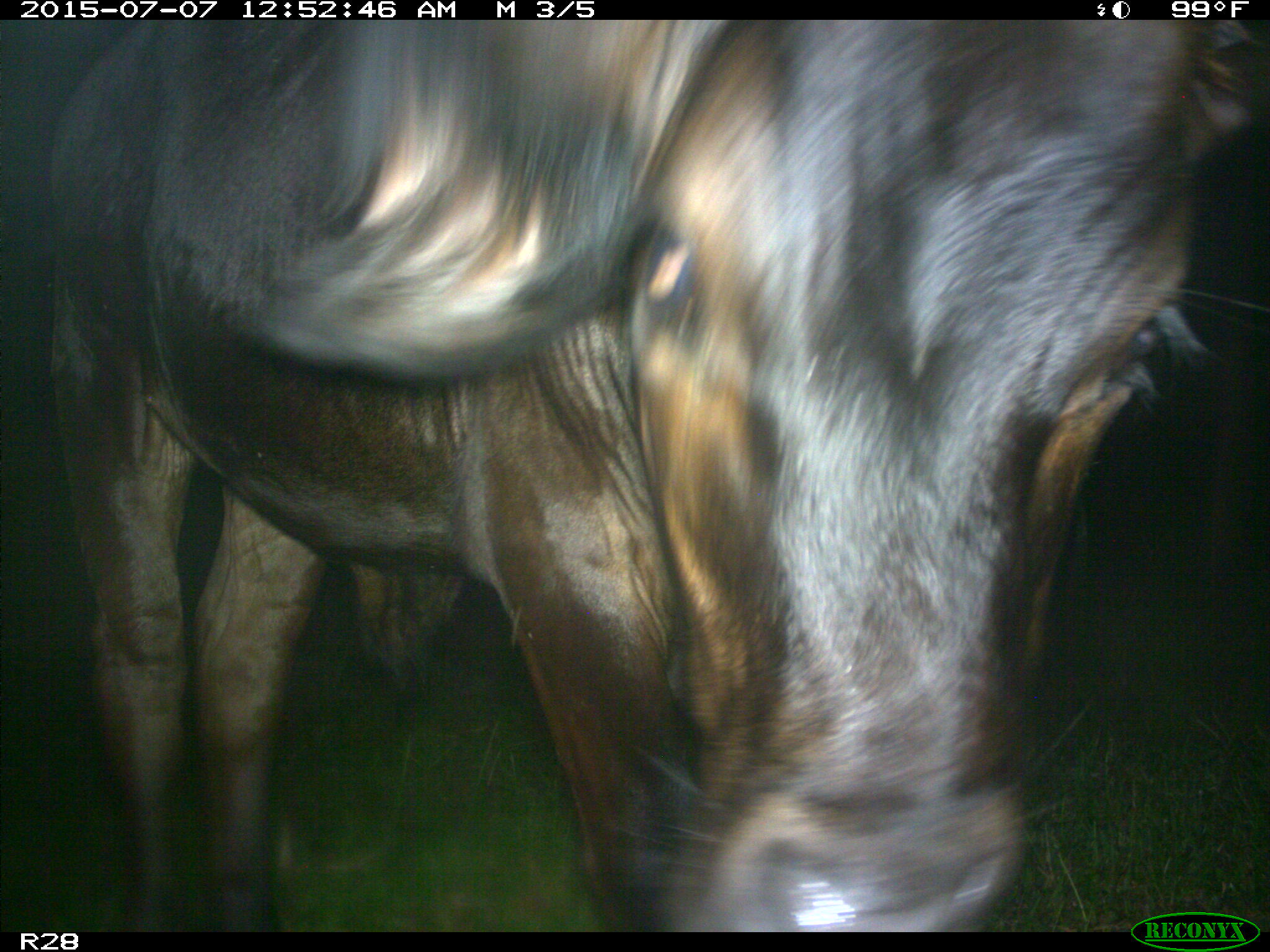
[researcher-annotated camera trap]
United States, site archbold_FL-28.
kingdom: Animalia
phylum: Chordata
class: Mammalia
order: Artiodactyla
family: Bovidae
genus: Bos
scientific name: Bos taurus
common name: domestic cow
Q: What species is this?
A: Bos taurus (domestic cow).